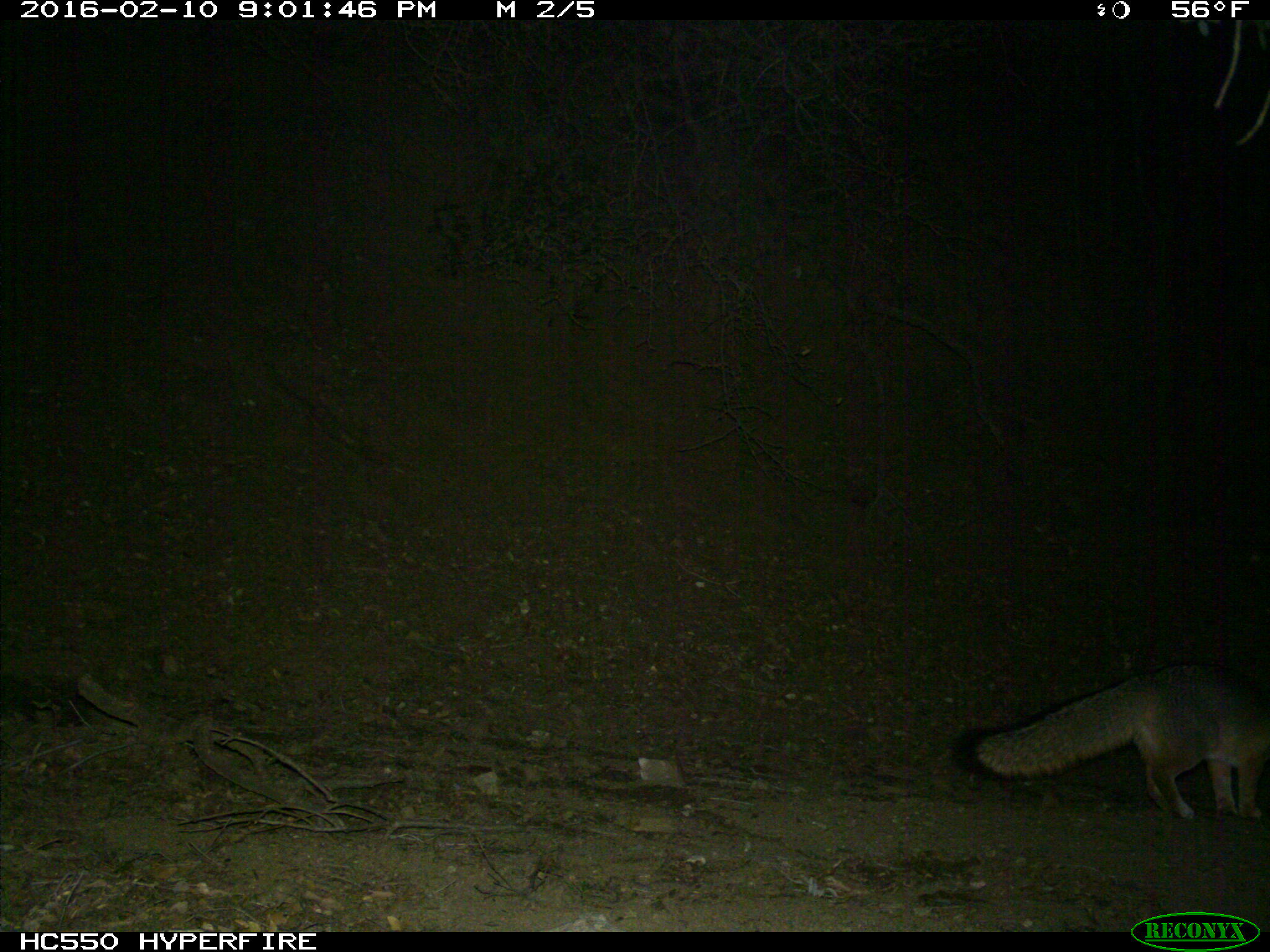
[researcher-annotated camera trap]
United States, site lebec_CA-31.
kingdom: Animalia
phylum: Chordata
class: Mammalia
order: Carnivora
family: Canidae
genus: Urocyon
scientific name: Urocyon cinereoargenteus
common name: gray fox